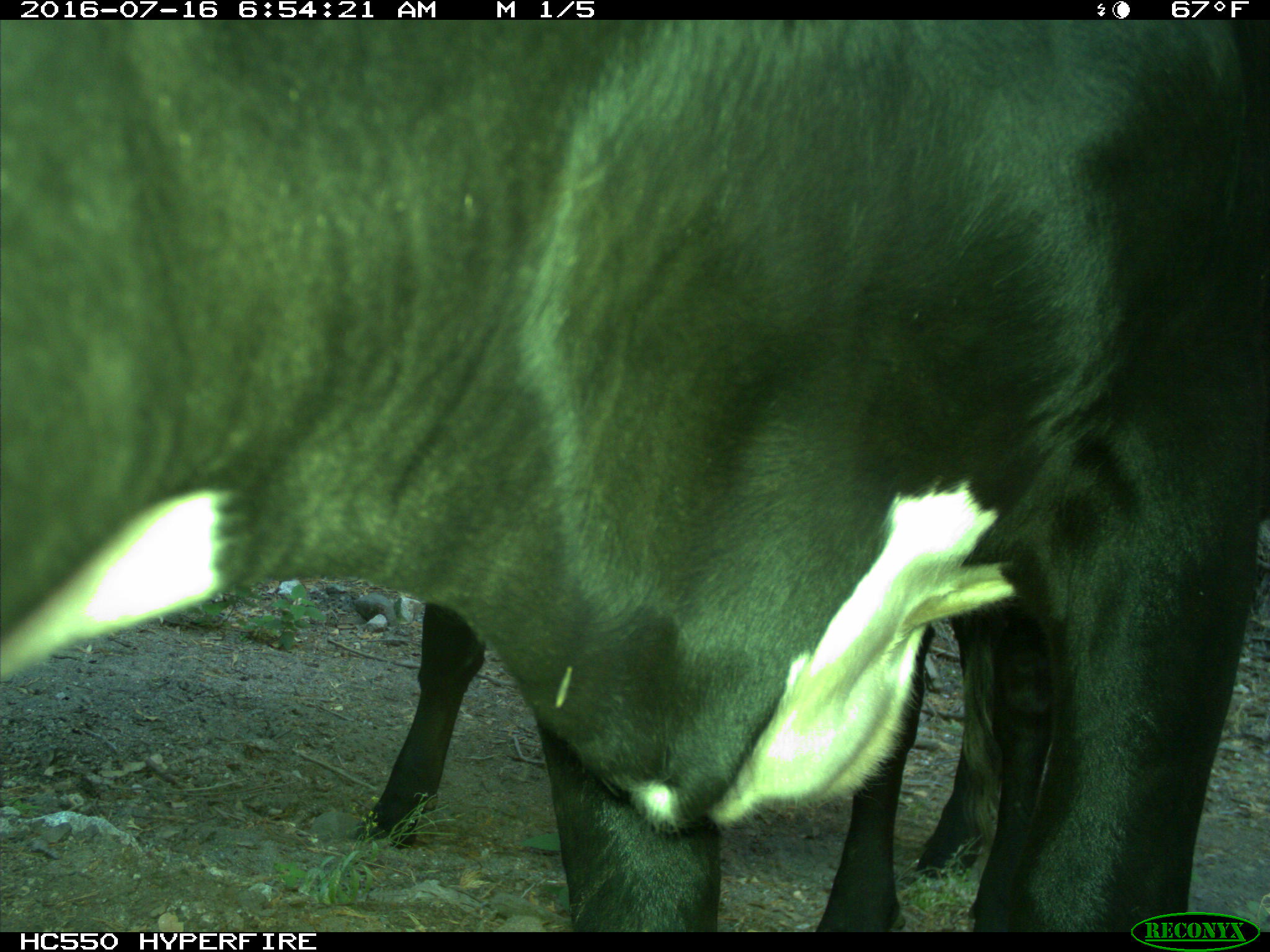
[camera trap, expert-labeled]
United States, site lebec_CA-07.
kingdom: Animalia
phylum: Chordata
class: Mammalia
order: Artiodactyla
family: Bovidae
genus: Bos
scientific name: Bos taurus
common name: domestic cow